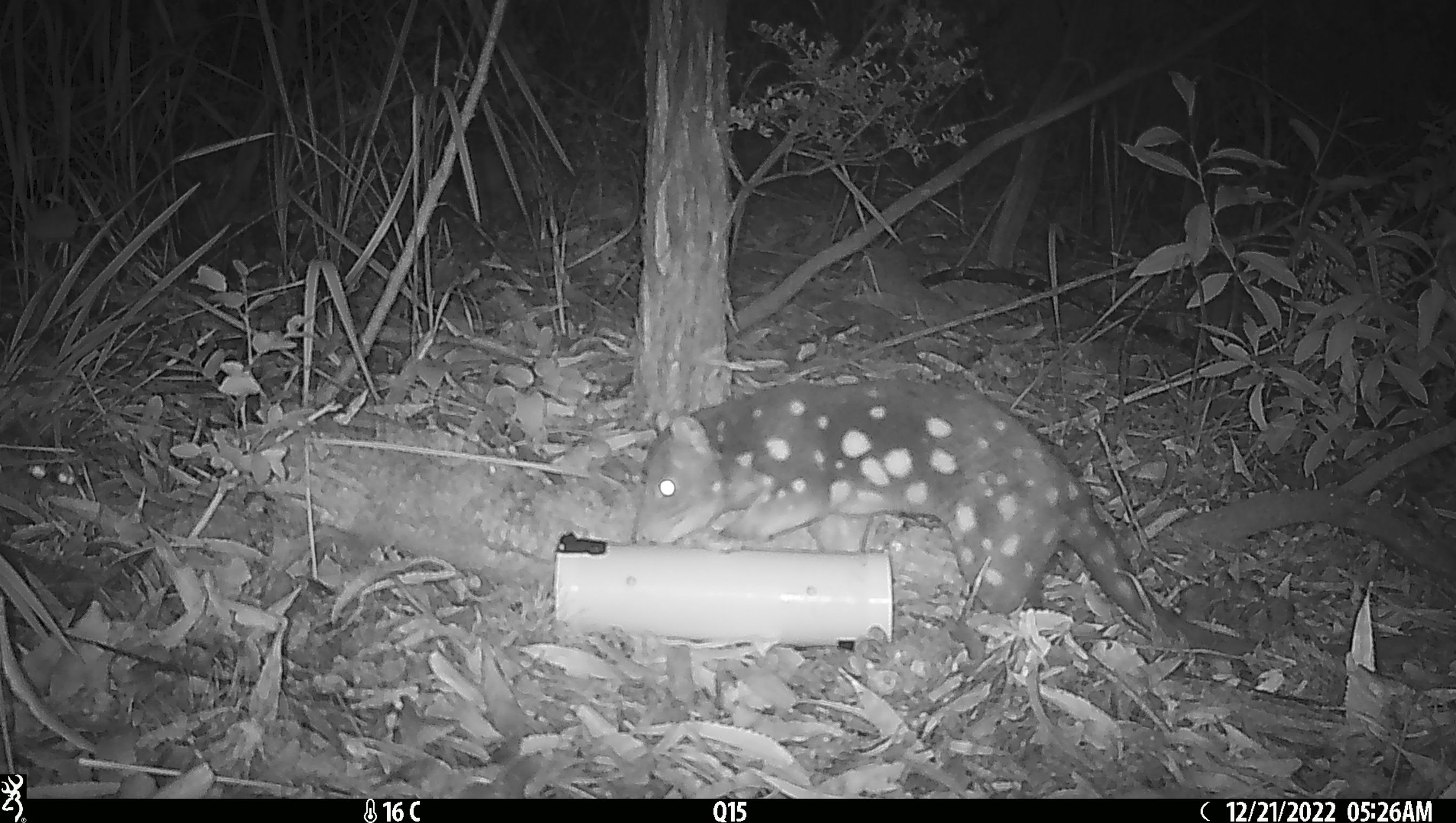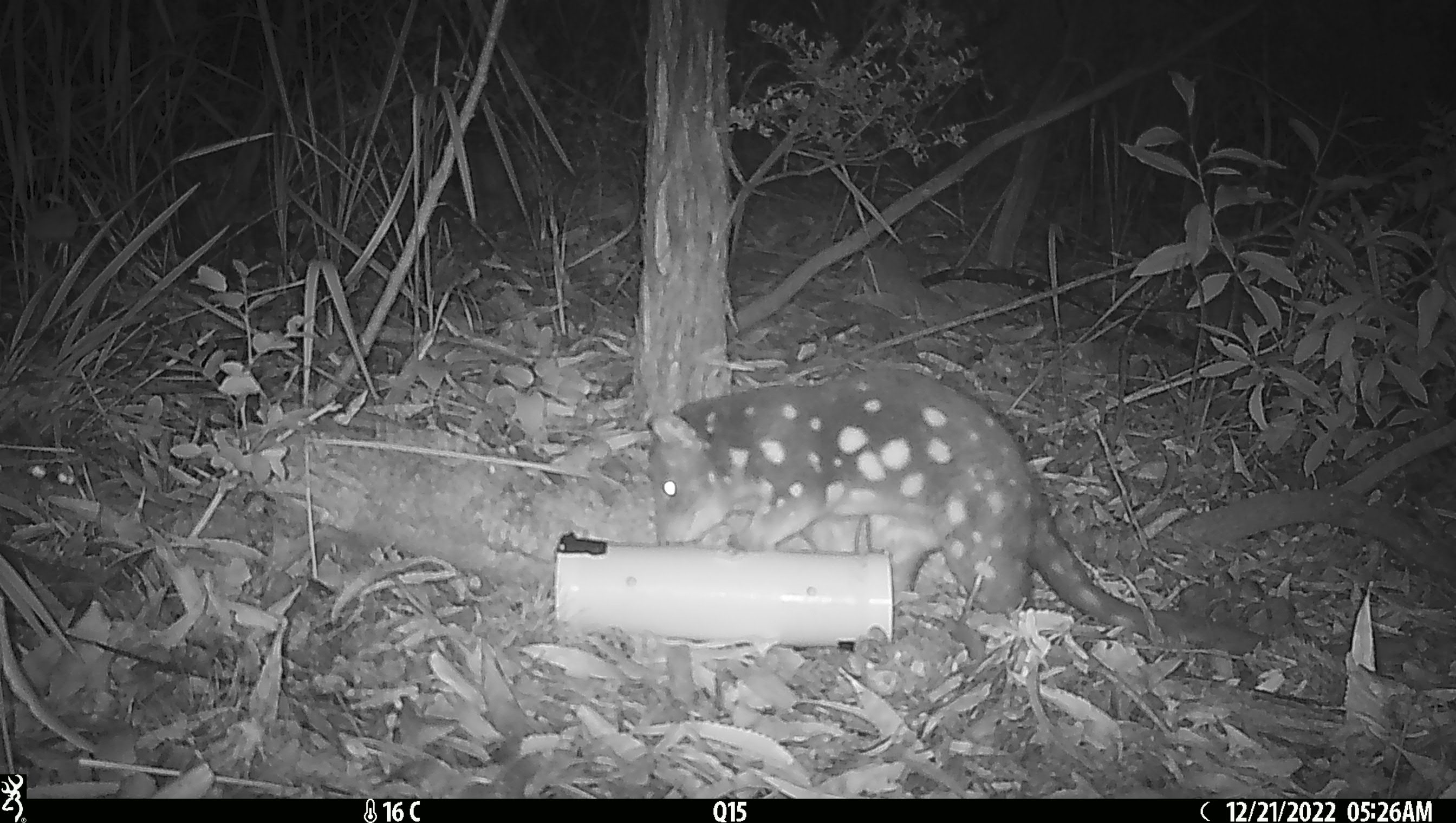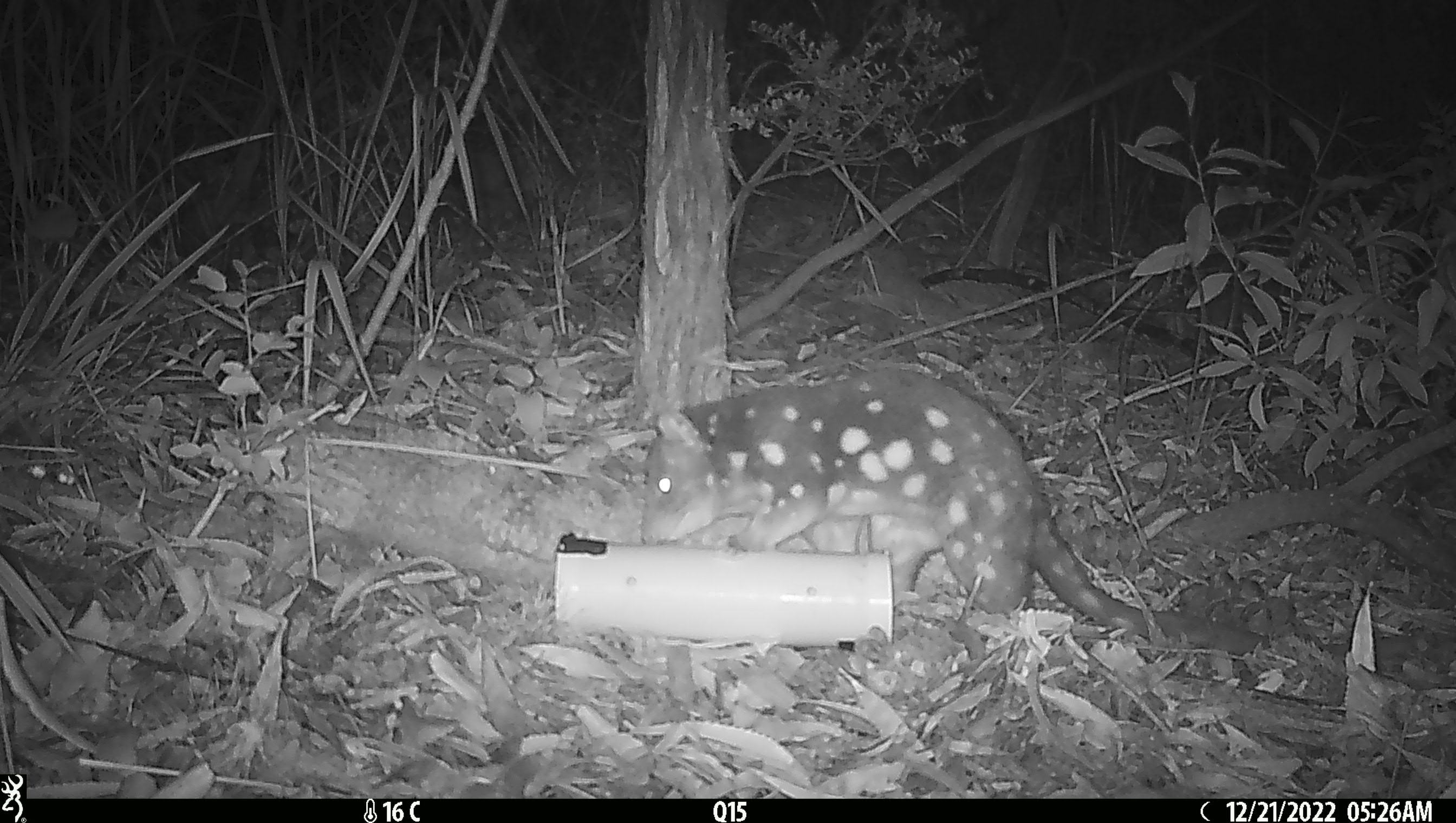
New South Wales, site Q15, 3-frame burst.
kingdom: Animalia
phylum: Chordata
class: Mammalia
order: Dasyuromorphia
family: Dasyuridae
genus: Dasyurus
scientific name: Dasyurus maculatus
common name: spotted-tailed quoll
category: quoll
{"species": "quoll (spotted-tailed quoll) (Dasyurus maculatus)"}